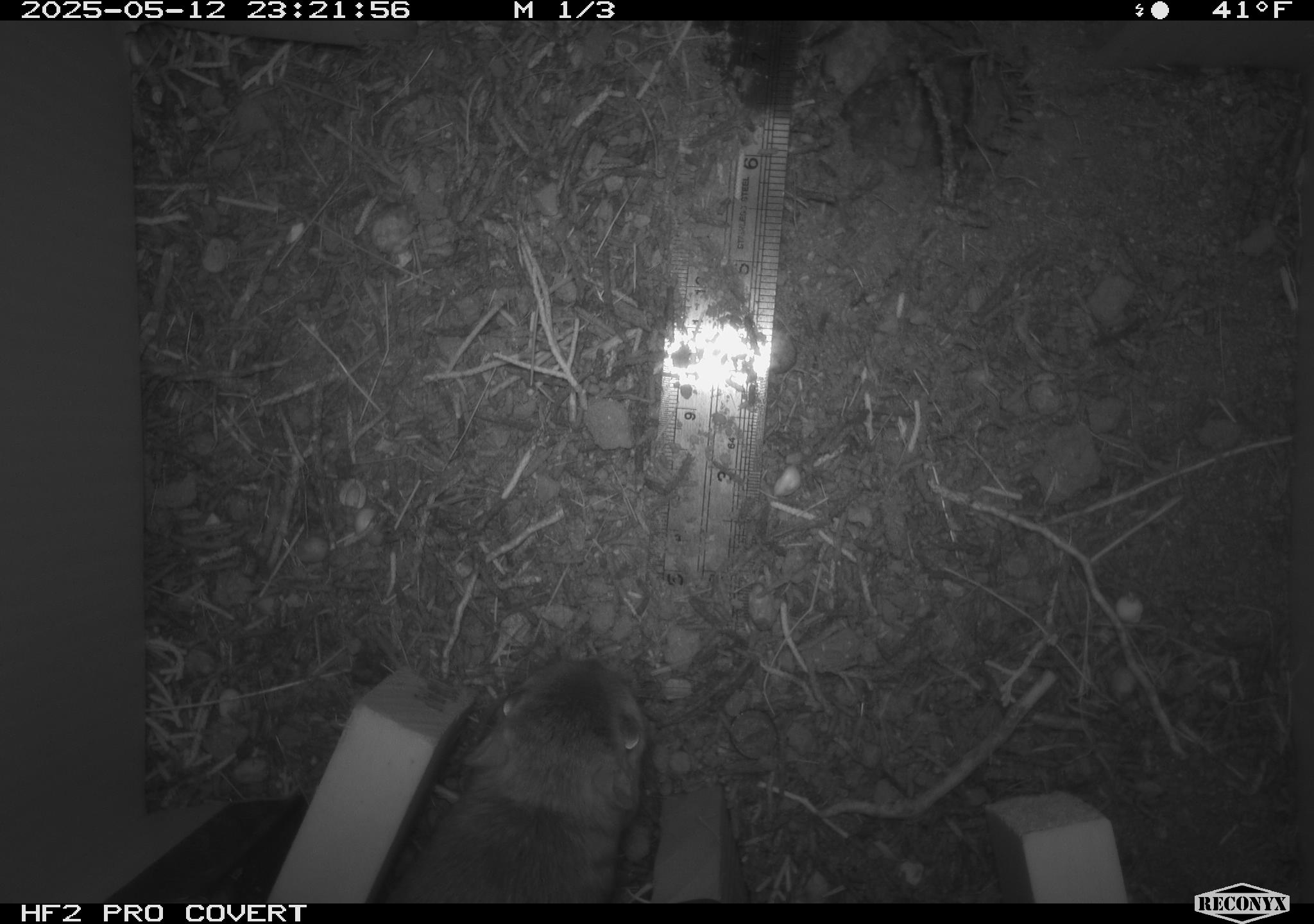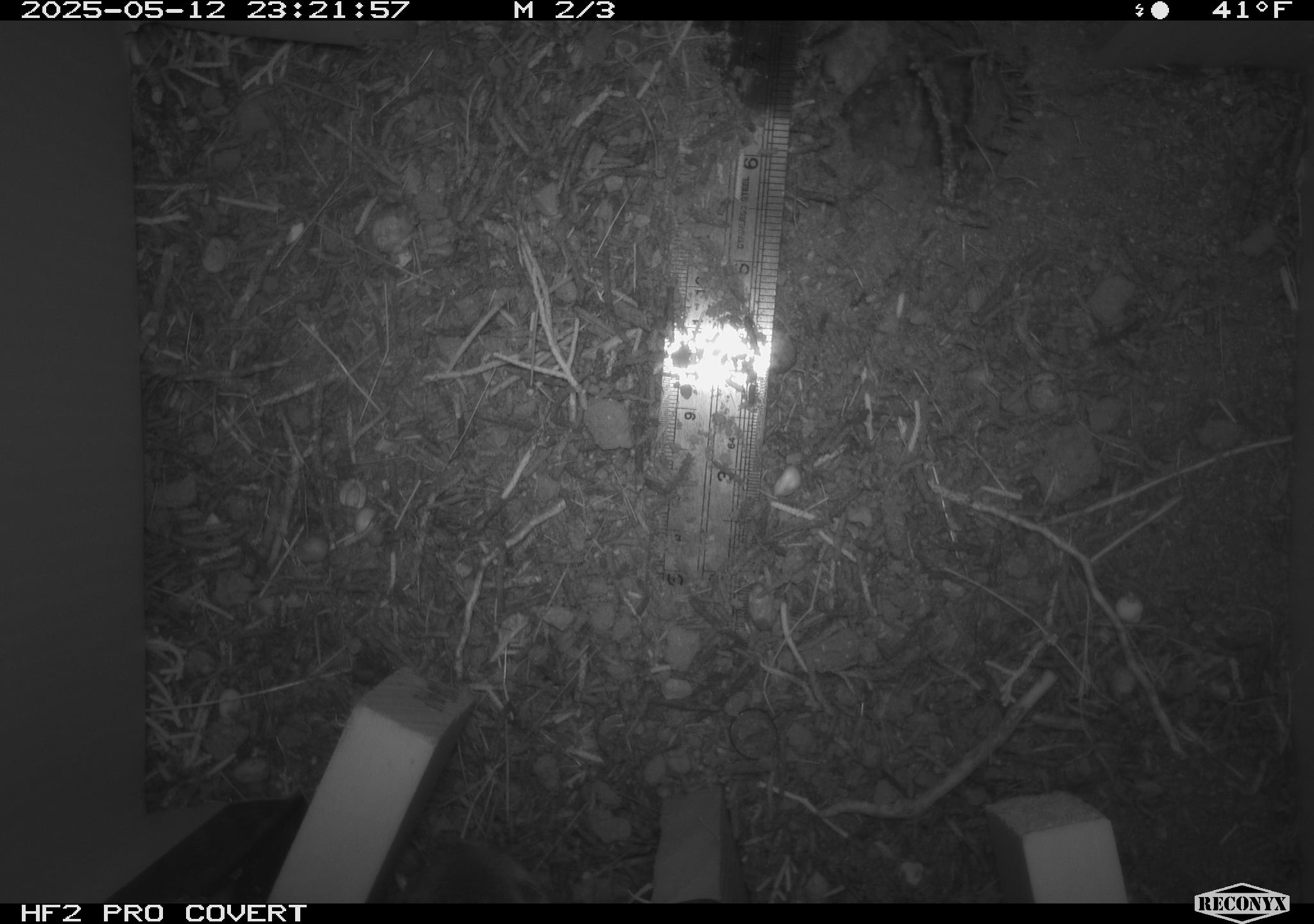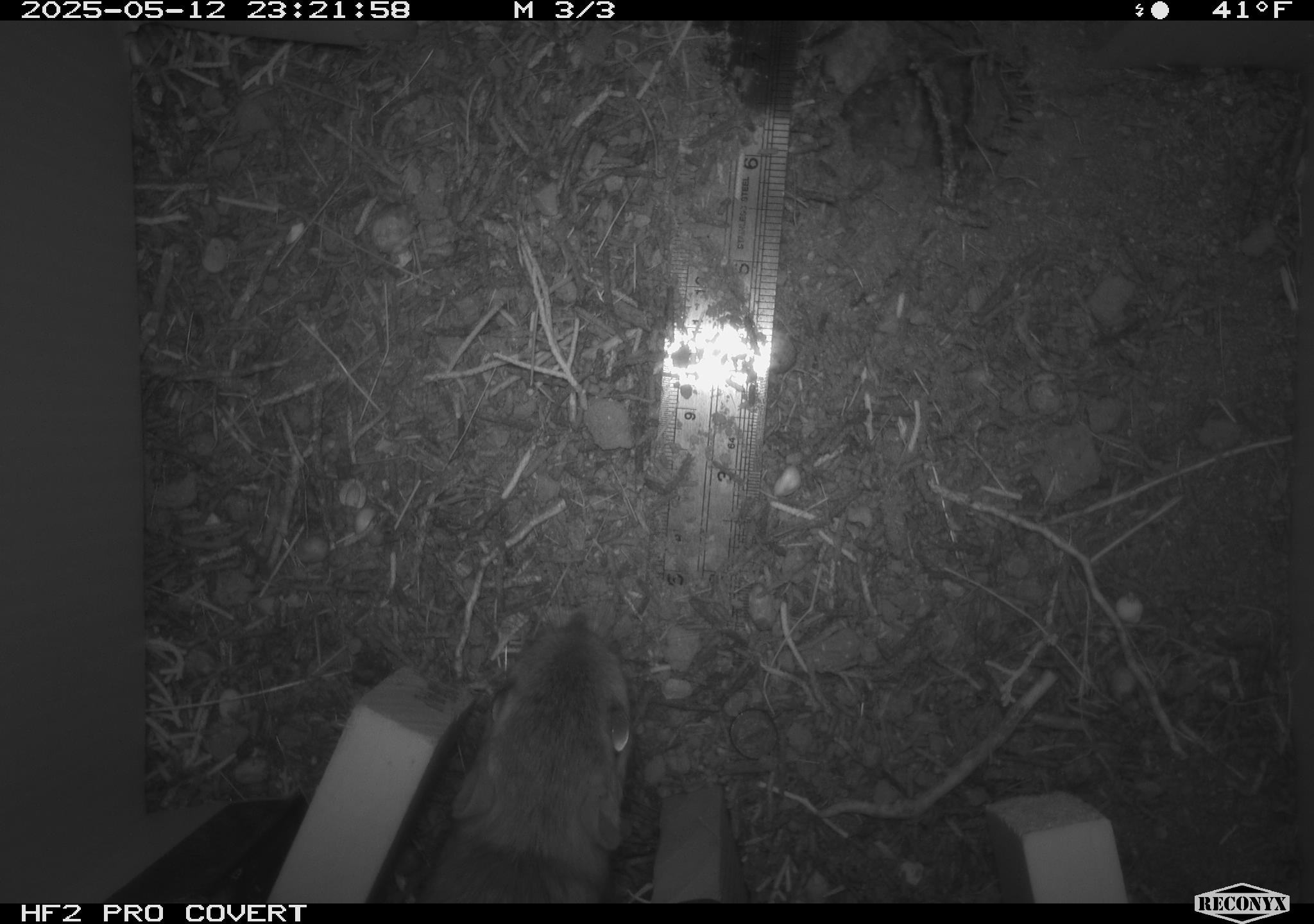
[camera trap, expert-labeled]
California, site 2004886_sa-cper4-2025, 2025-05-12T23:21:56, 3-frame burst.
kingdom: Animalia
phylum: Chordata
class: Mammalia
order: Rodentia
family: Heteromyidae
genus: Dipodomys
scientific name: Dipodomys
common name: kangaroo rats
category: dipodomys species